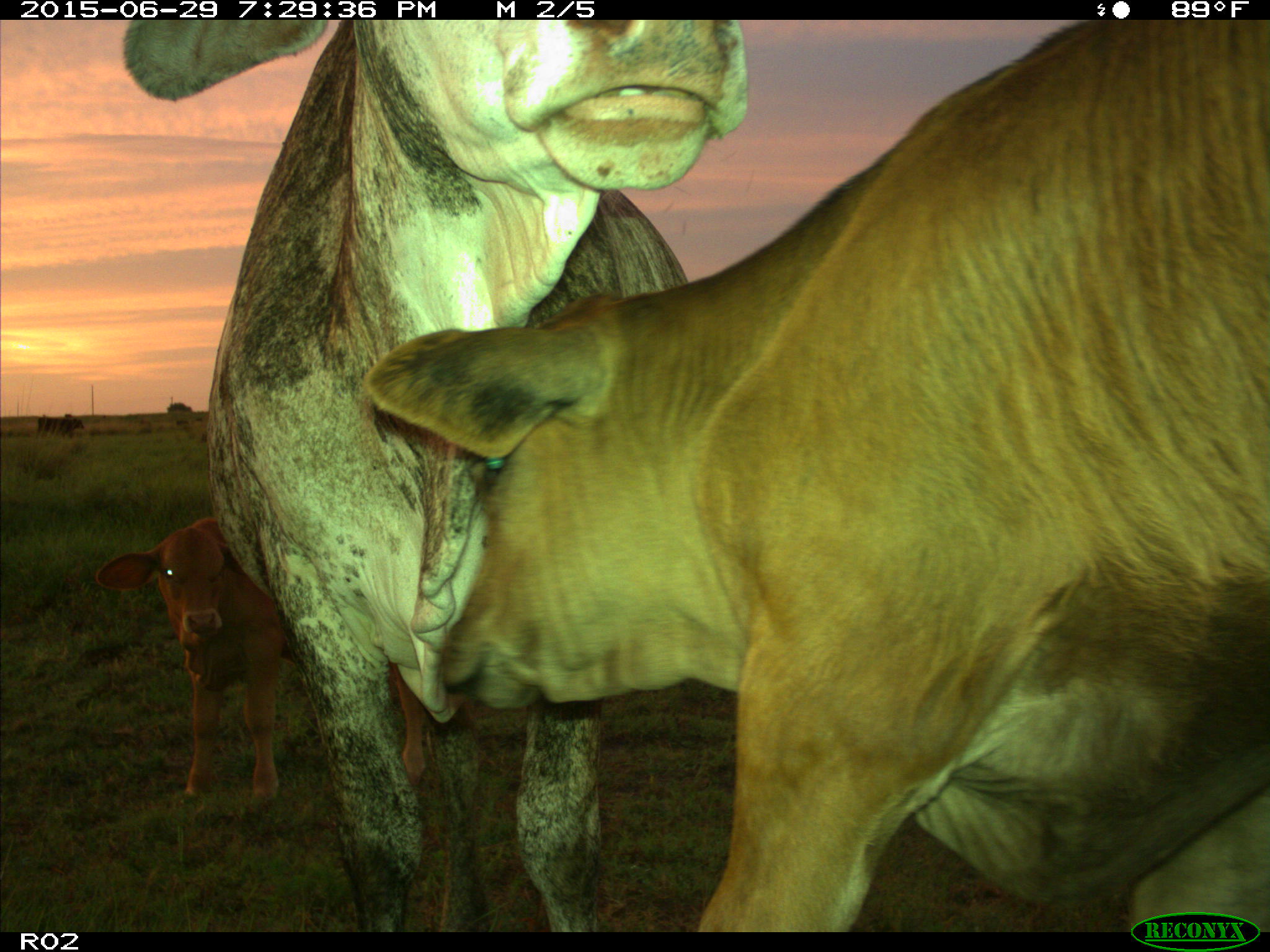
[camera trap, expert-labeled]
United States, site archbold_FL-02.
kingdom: Animalia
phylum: Chordata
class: Mammalia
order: Artiodactyla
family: Bovidae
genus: Bos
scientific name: Bos taurus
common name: domestic cow